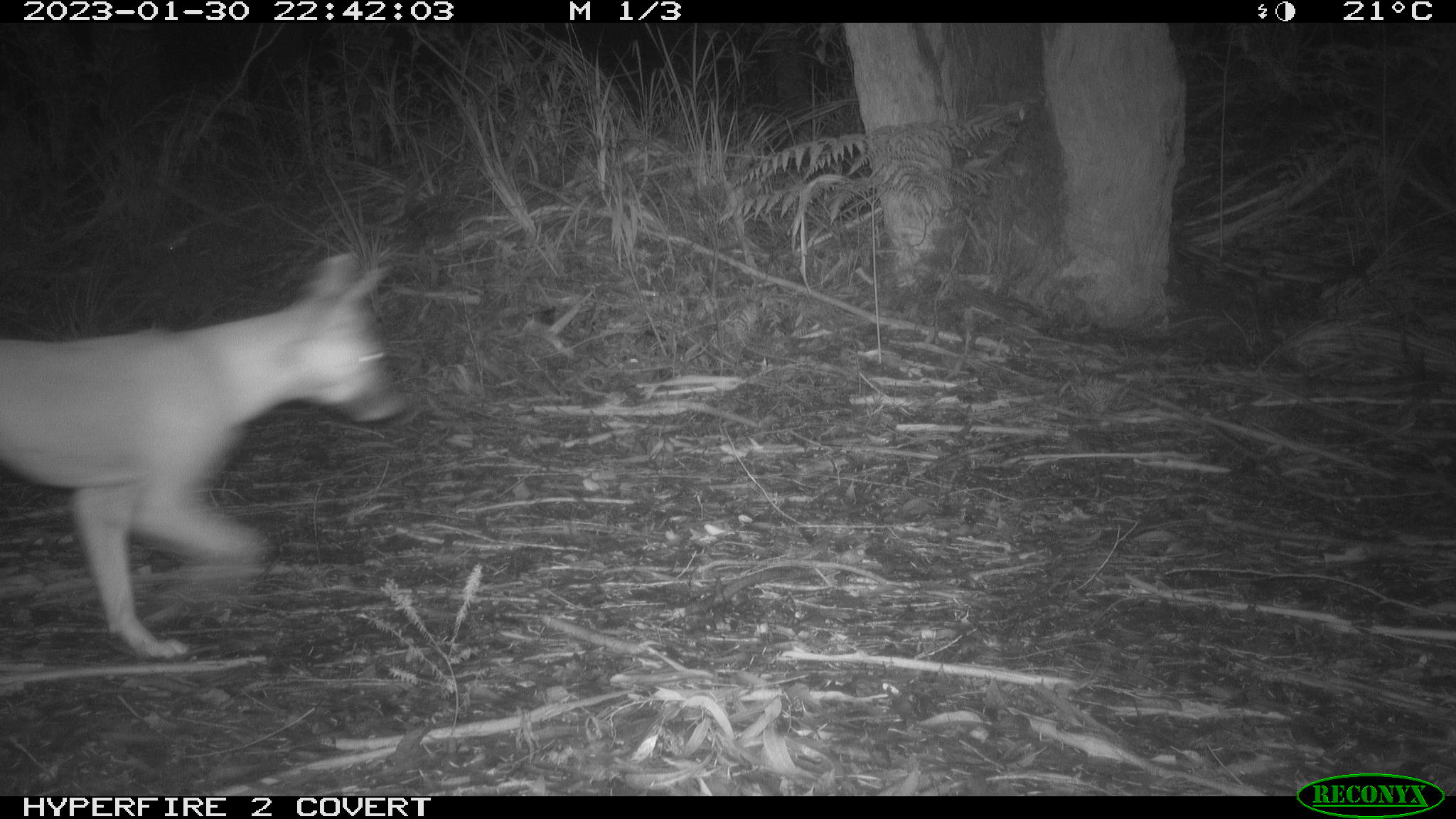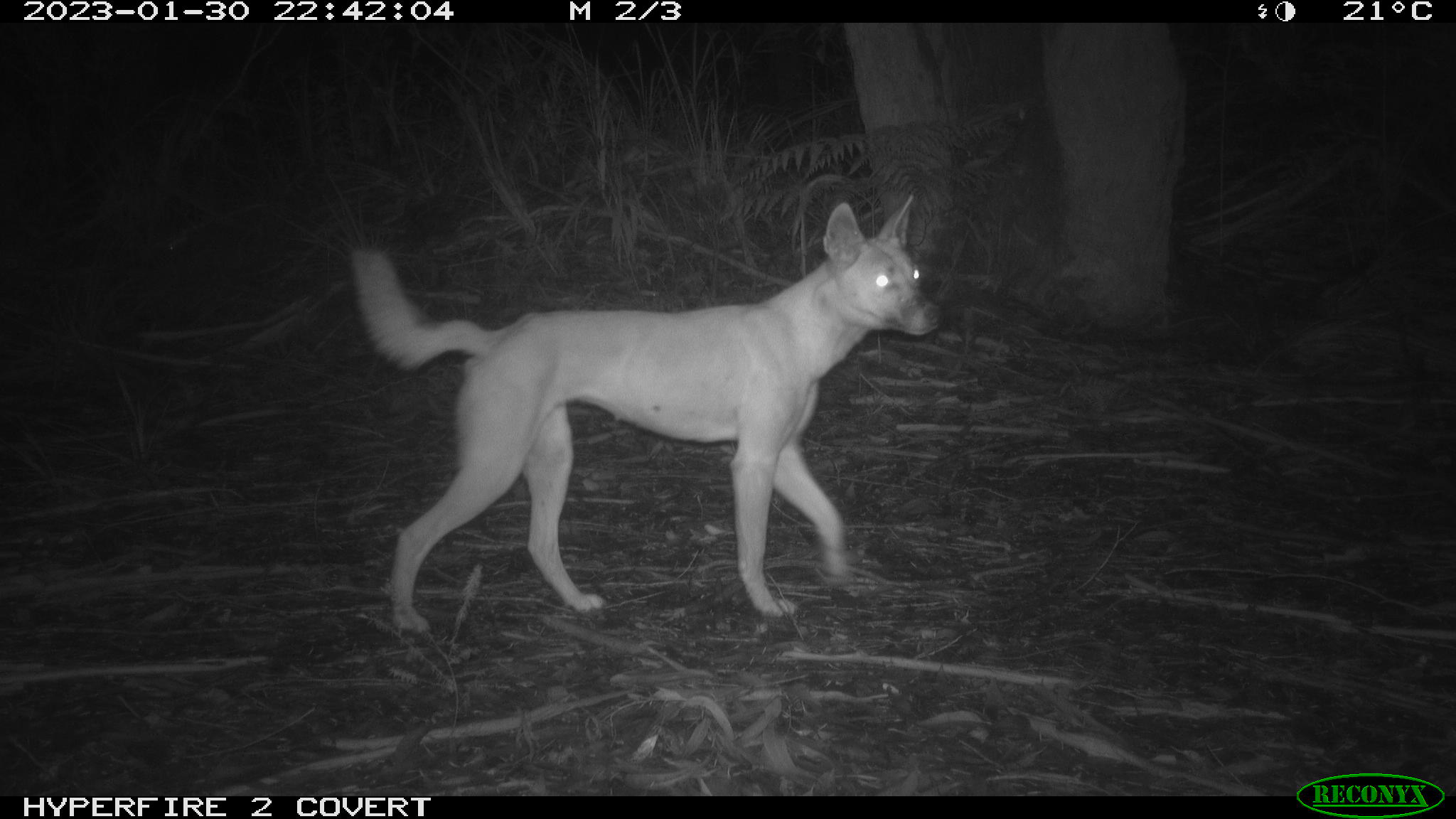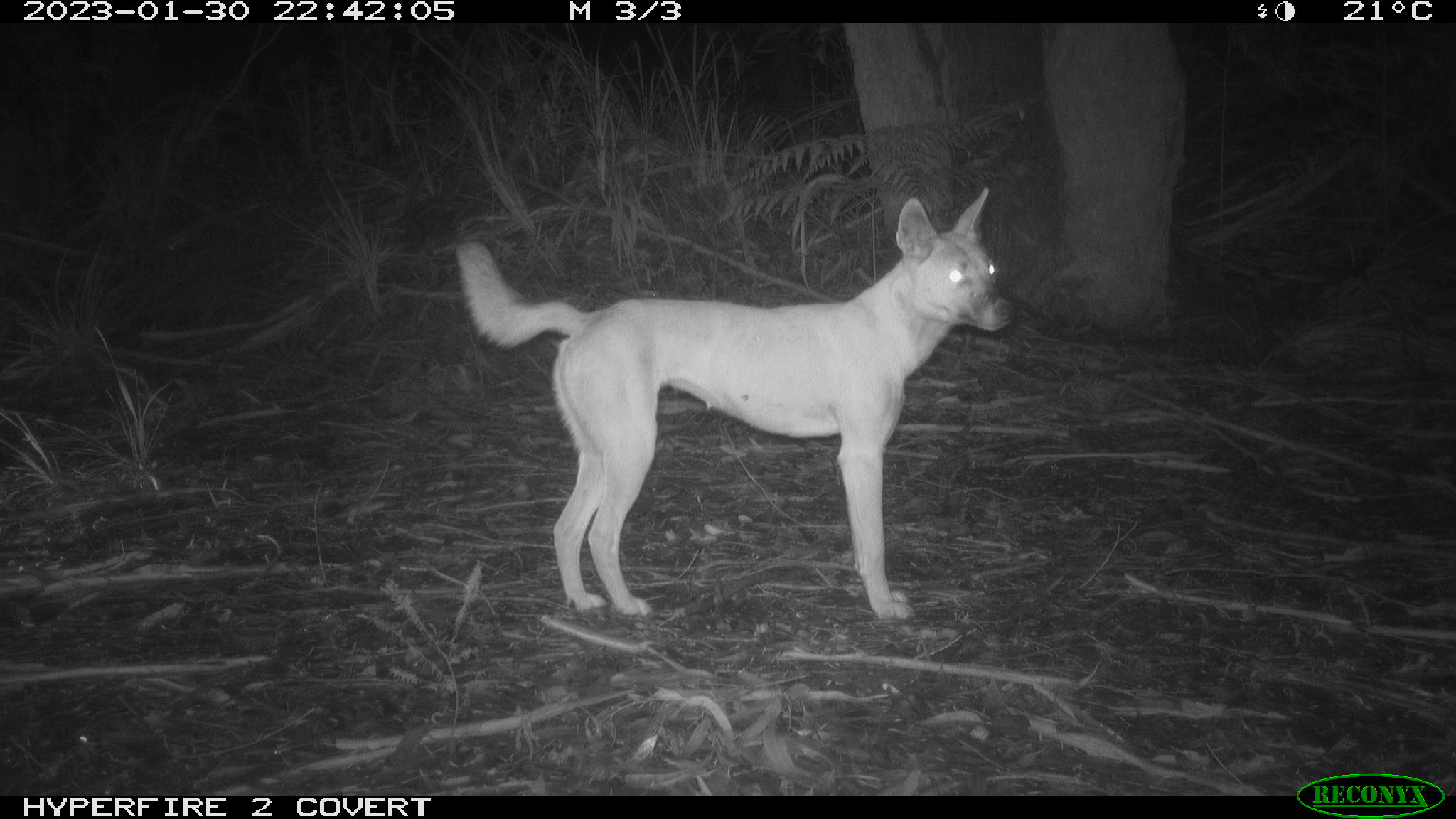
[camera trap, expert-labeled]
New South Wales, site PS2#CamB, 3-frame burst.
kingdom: Animalia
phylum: Chordata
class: Mammalia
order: Carnivora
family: Canidae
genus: Canis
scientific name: Canis familiaris dingo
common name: dingo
Dingo (Canis familiaris dingo).